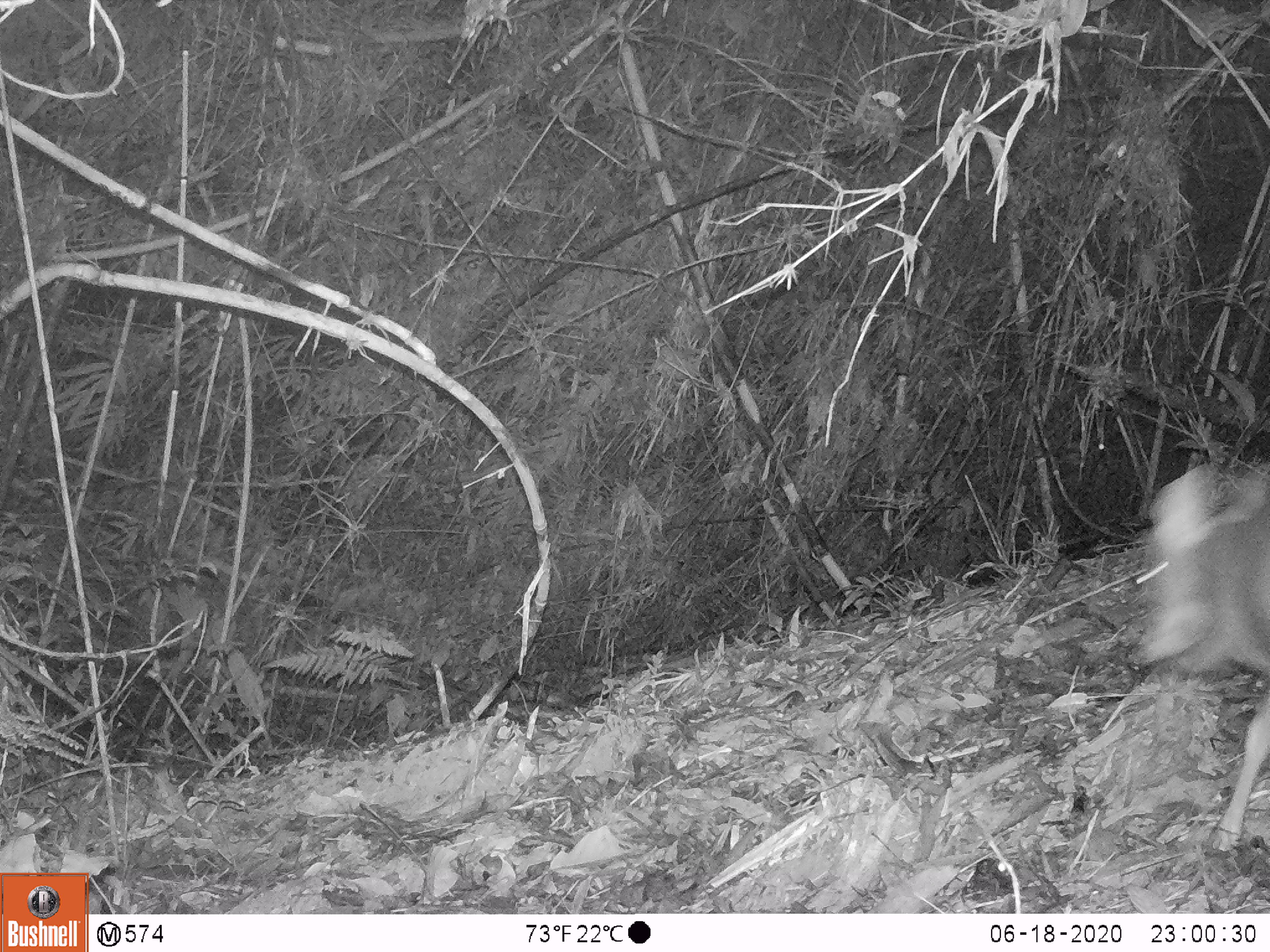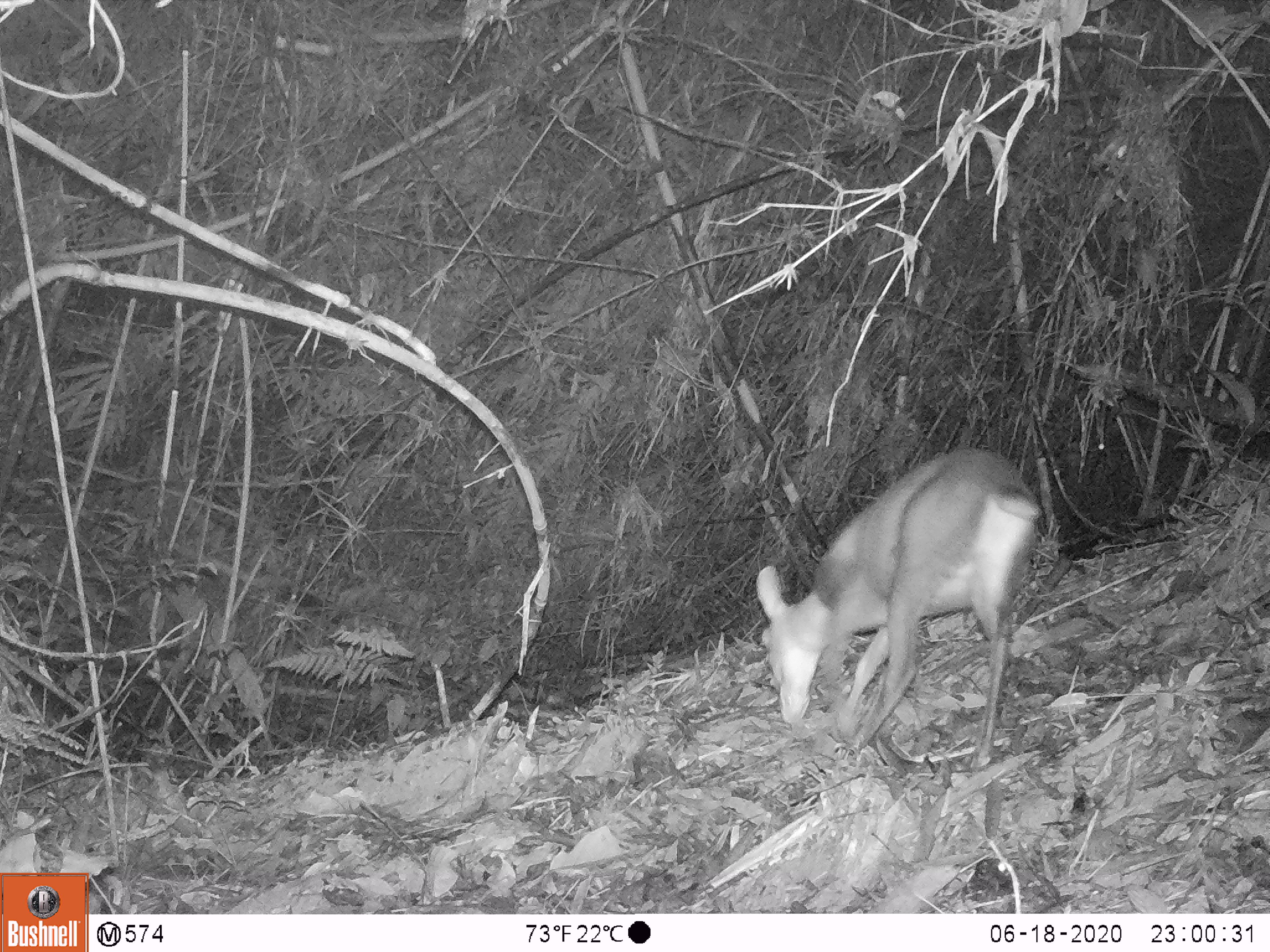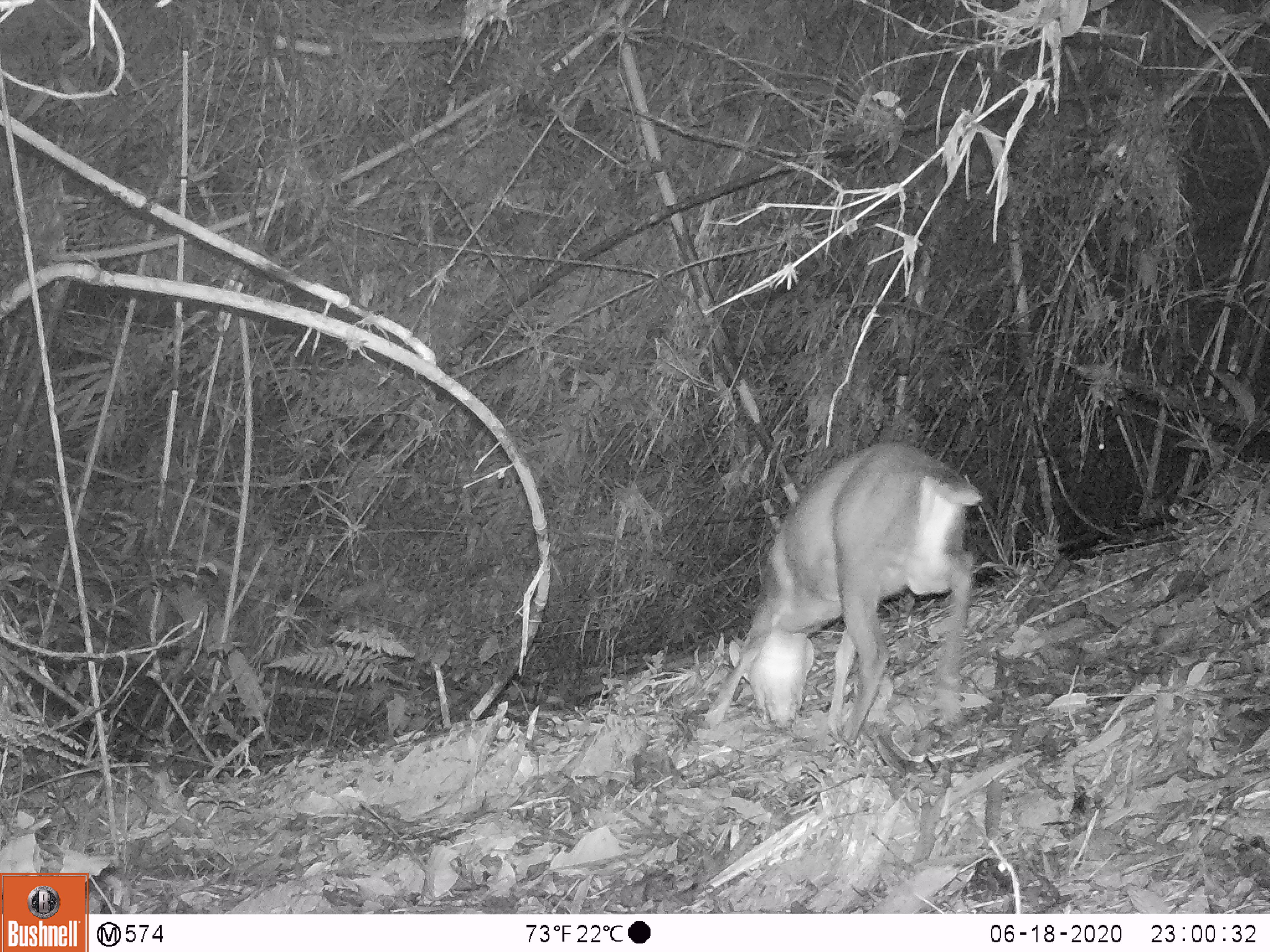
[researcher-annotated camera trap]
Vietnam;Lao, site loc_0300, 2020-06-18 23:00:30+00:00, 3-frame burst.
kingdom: Animalia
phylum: Chordata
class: Mammalia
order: Artiodactyla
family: Cervidae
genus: Muntiacus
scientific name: Muntiacus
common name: muntjacs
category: unidentified muntjac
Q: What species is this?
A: Unidentified muntjac (muntjacs) (Muntiacus).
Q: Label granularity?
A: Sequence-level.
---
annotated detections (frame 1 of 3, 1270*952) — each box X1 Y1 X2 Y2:
unidentified muntjac: 1137 461 1270 851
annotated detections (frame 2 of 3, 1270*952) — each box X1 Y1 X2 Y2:
unidentified muntjac: 755 444 1043 765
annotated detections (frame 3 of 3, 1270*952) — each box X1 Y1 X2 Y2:
unidentified muntjac: 703 442 983 746